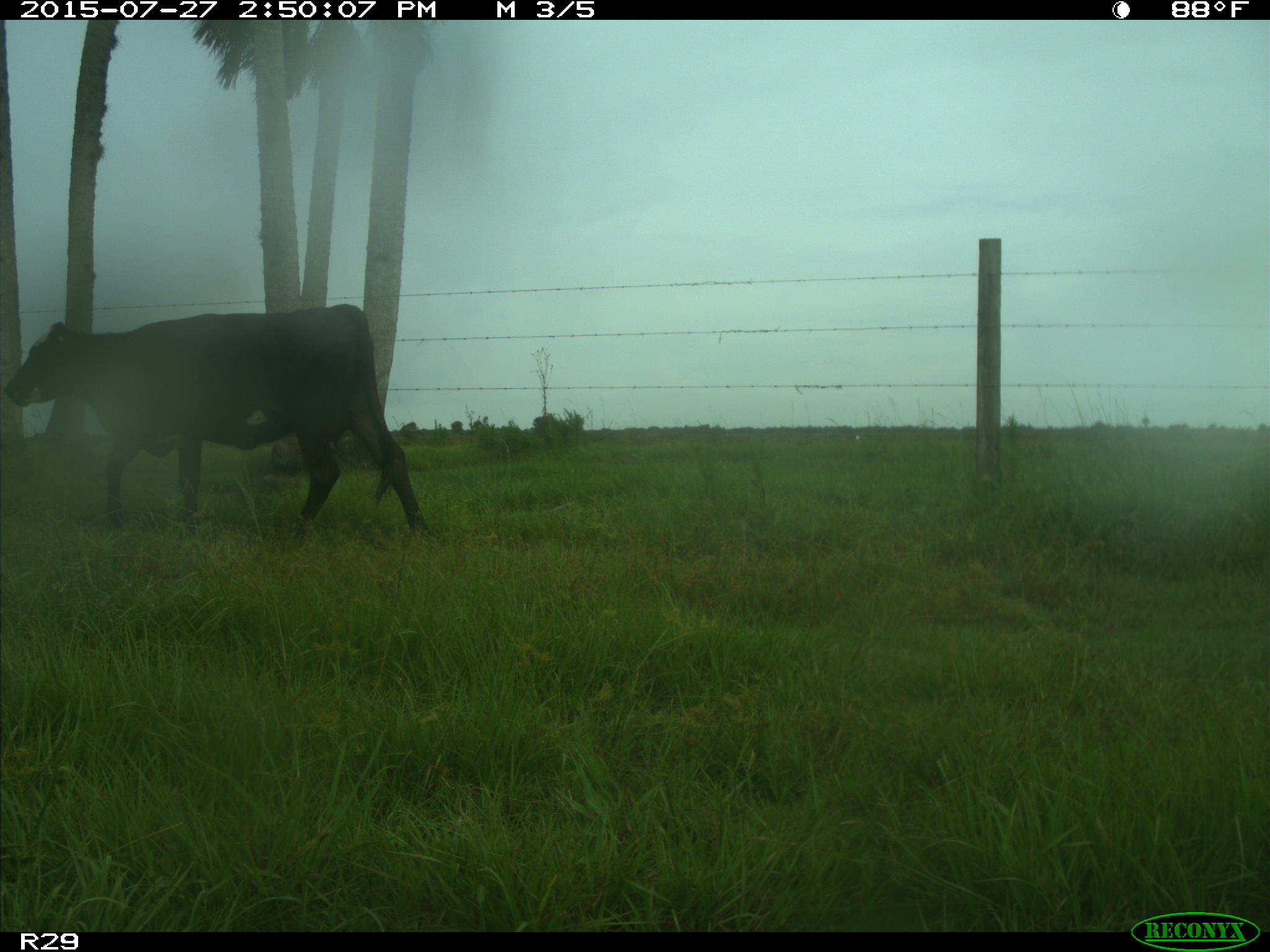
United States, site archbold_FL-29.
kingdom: Animalia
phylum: Chordata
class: Mammalia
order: Artiodactyla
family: Bovidae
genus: Bos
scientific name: Bos taurus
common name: domestic cow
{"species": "Bos taurus (domestic cow)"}